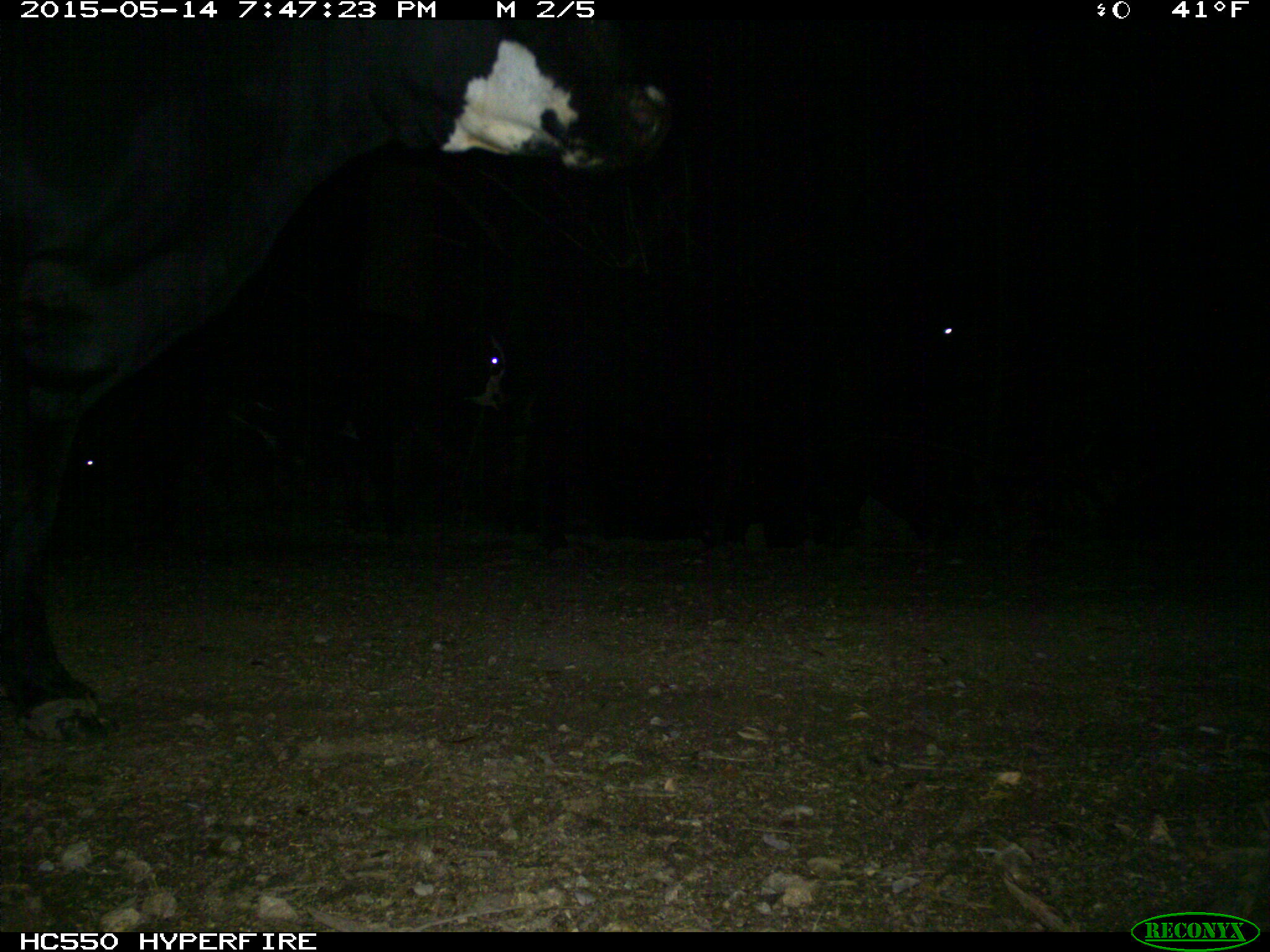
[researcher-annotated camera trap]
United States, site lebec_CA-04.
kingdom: Animalia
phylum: Chordata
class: Mammalia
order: Artiodactyla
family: Bovidae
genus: Bos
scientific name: Bos taurus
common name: domestic cow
Bos taurus (domestic cow).